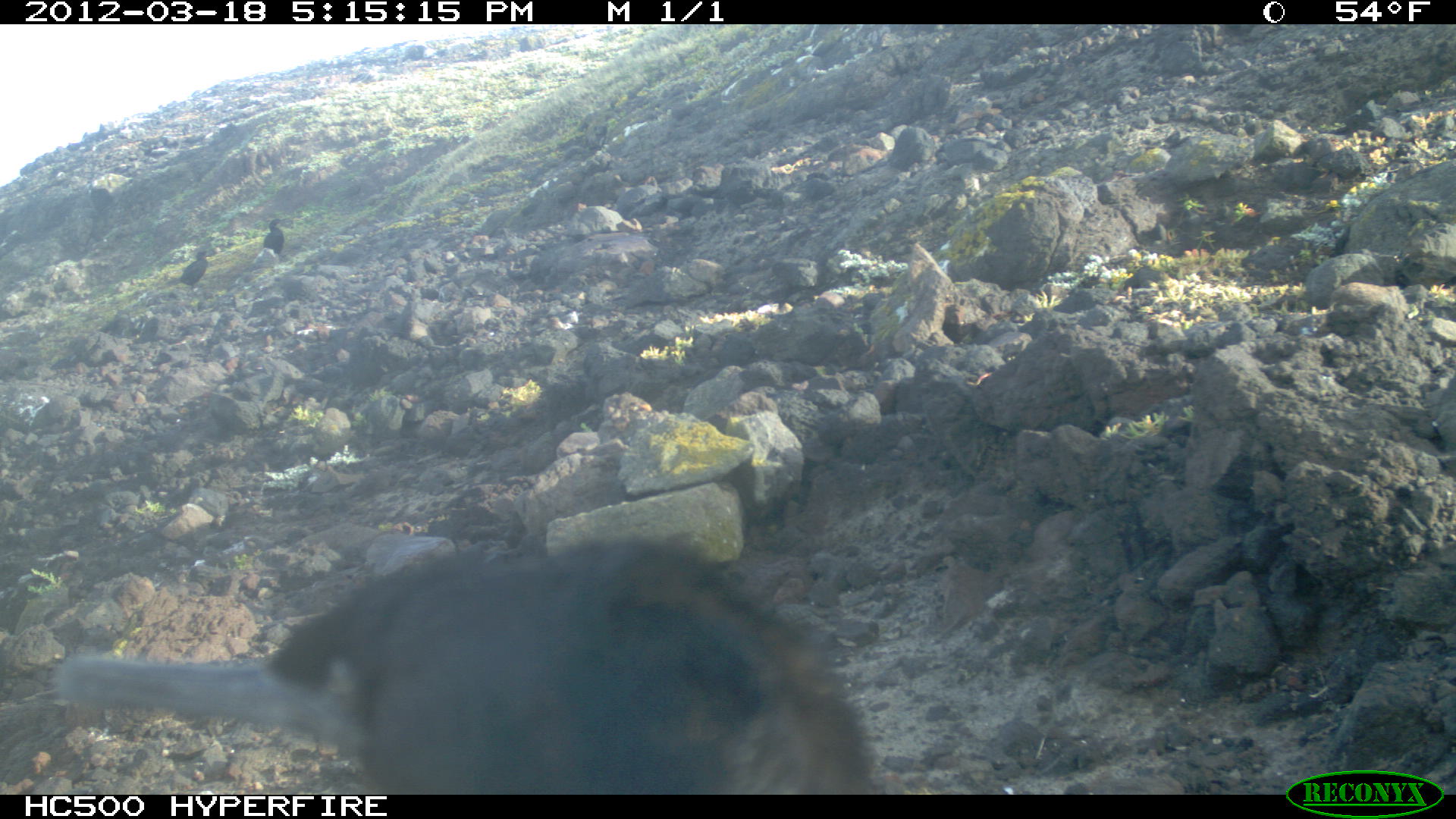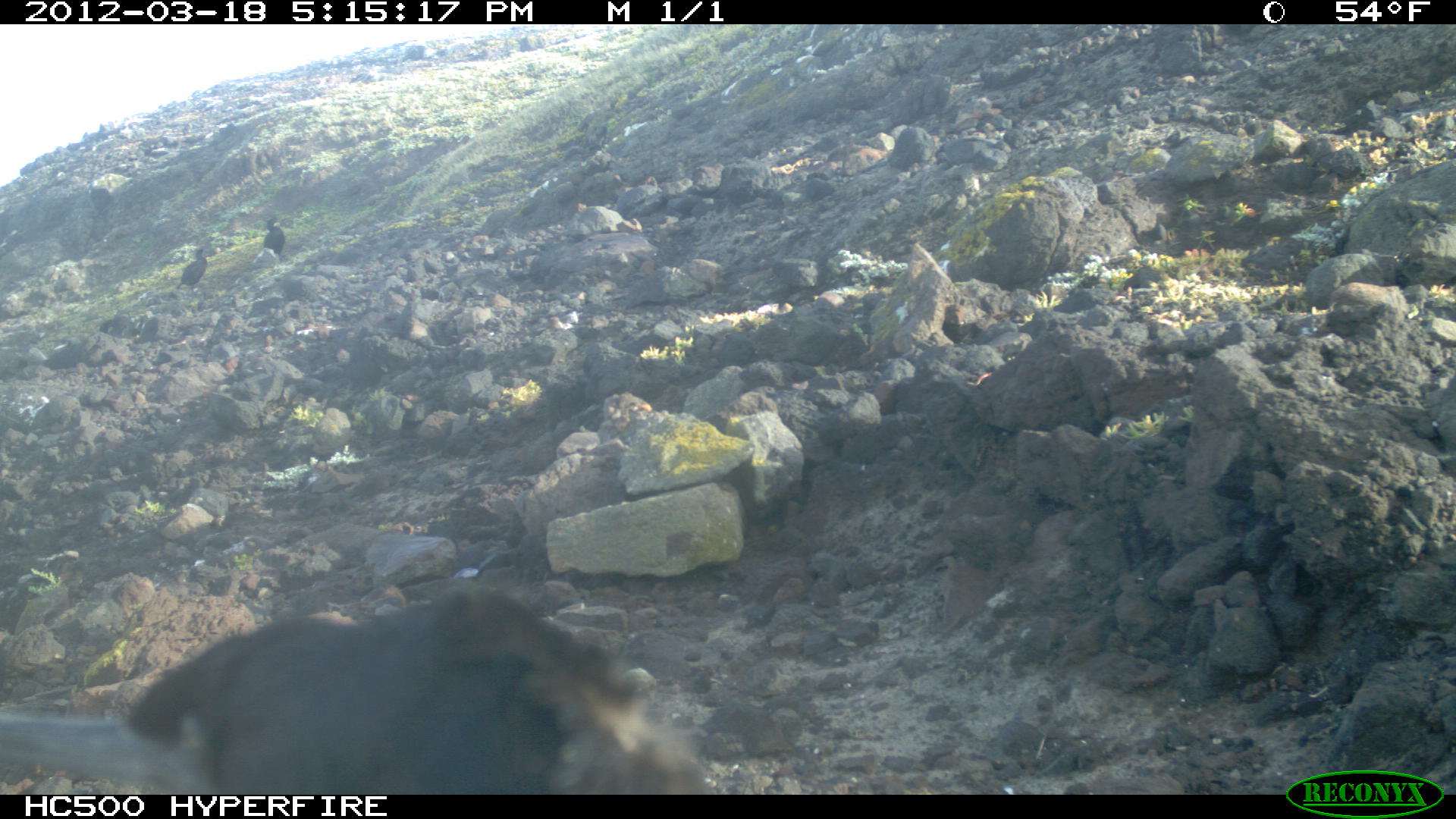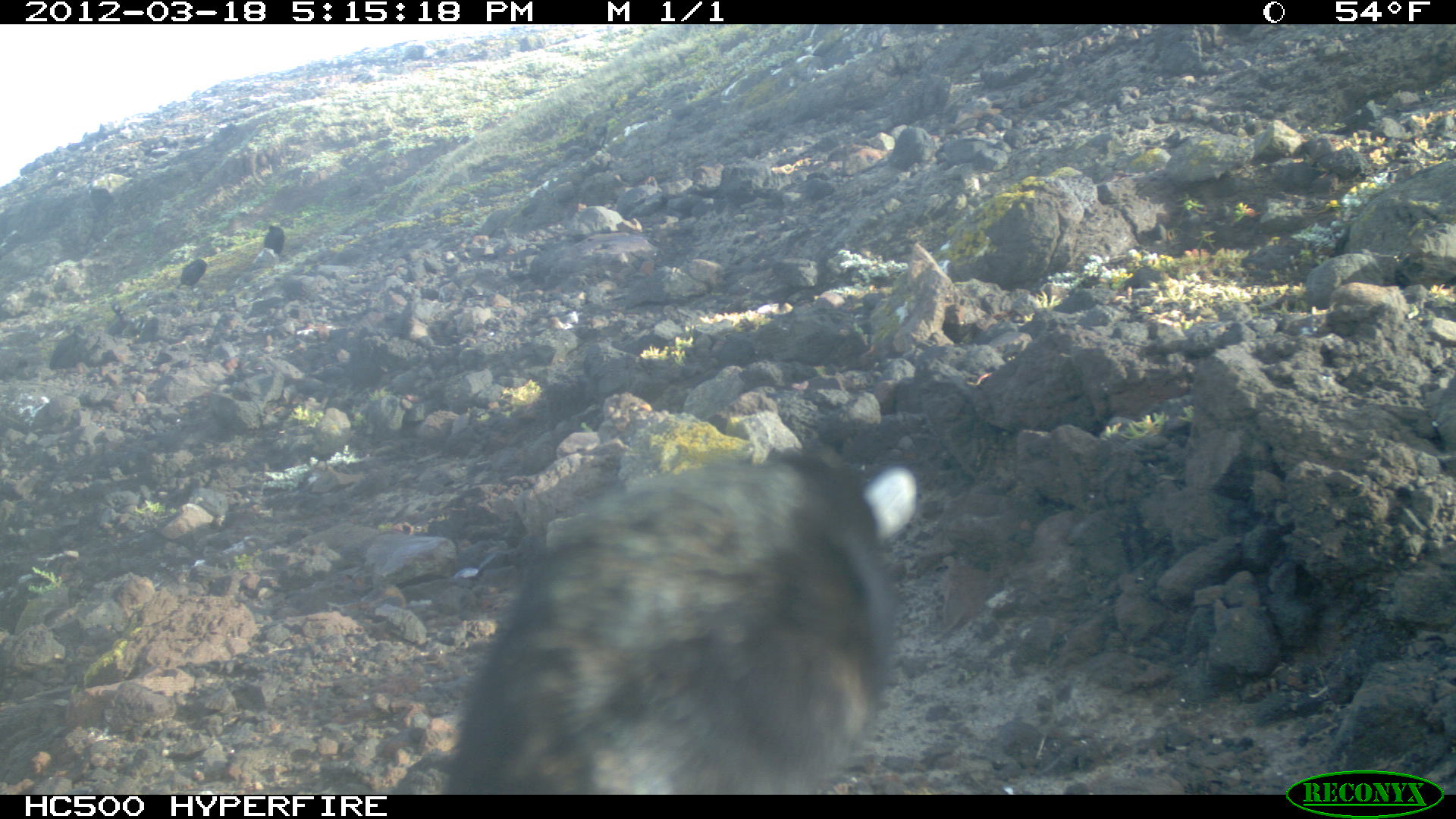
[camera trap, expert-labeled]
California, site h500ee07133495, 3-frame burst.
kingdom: Animalia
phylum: Chordata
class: Aves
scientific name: Aves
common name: bird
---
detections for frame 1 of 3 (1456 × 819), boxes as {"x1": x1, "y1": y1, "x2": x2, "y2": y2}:
bird: {"x1": 58, "y1": 531, "x2": 880, "y2": 795}; {"x1": 179, "y1": 249, "x2": 207, "y2": 290}; {"x1": 262, "y1": 218, "x2": 282, "y2": 254}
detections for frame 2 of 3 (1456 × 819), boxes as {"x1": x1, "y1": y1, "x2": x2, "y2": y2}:
bird: {"x1": 0, "y1": 585, "x2": 716, "y2": 795}; {"x1": 175, "y1": 247, "x2": 207, "y2": 290}; {"x1": 263, "y1": 216, "x2": 284, "y2": 255}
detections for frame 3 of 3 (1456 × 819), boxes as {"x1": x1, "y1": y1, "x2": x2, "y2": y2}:
bird: {"x1": 443, "y1": 406, "x2": 915, "y2": 791}; {"x1": 179, "y1": 258, "x2": 208, "y2": 286}; {"x1": 263, "y1": 225, "x2": 285, "y2": 255}